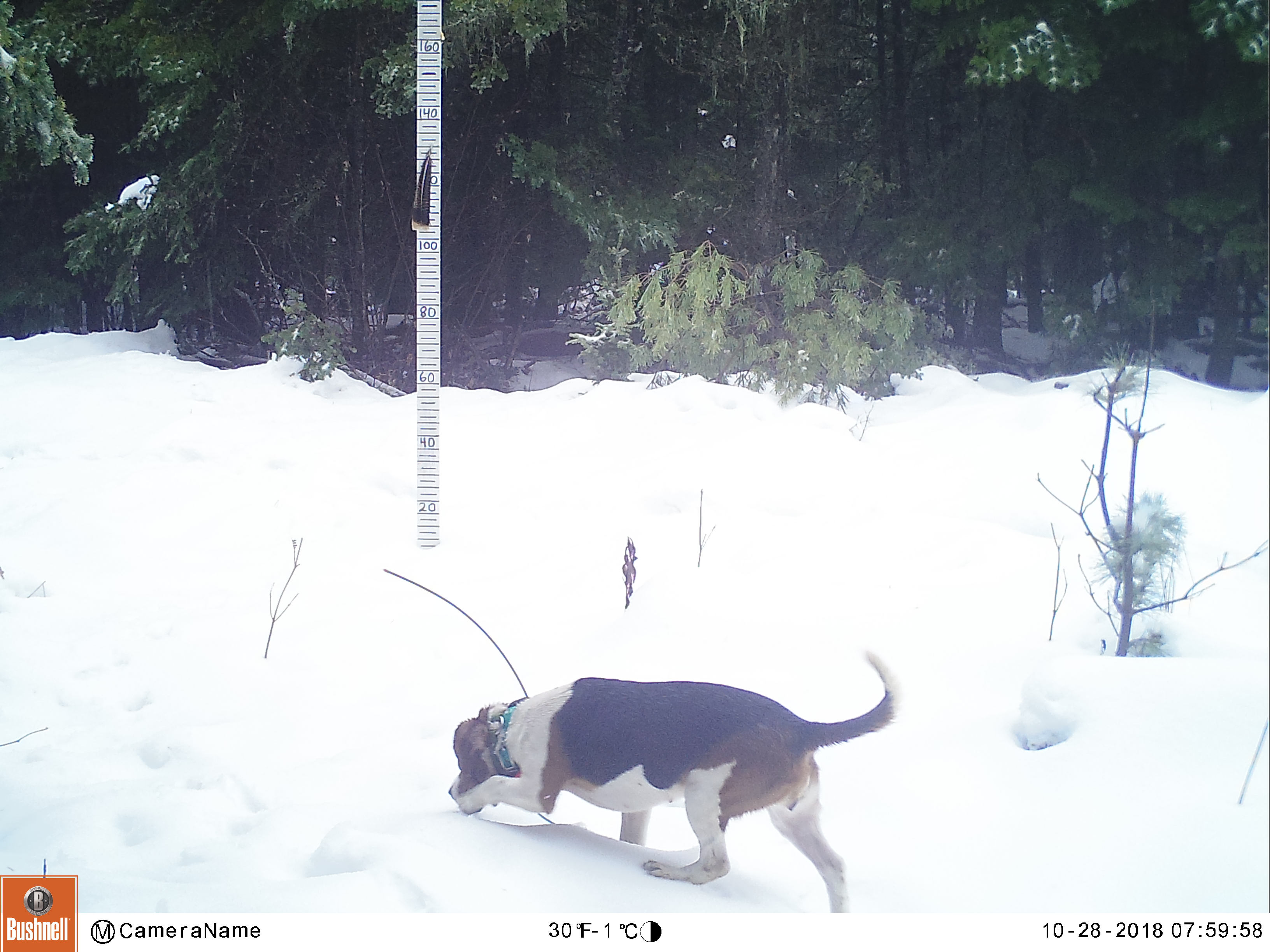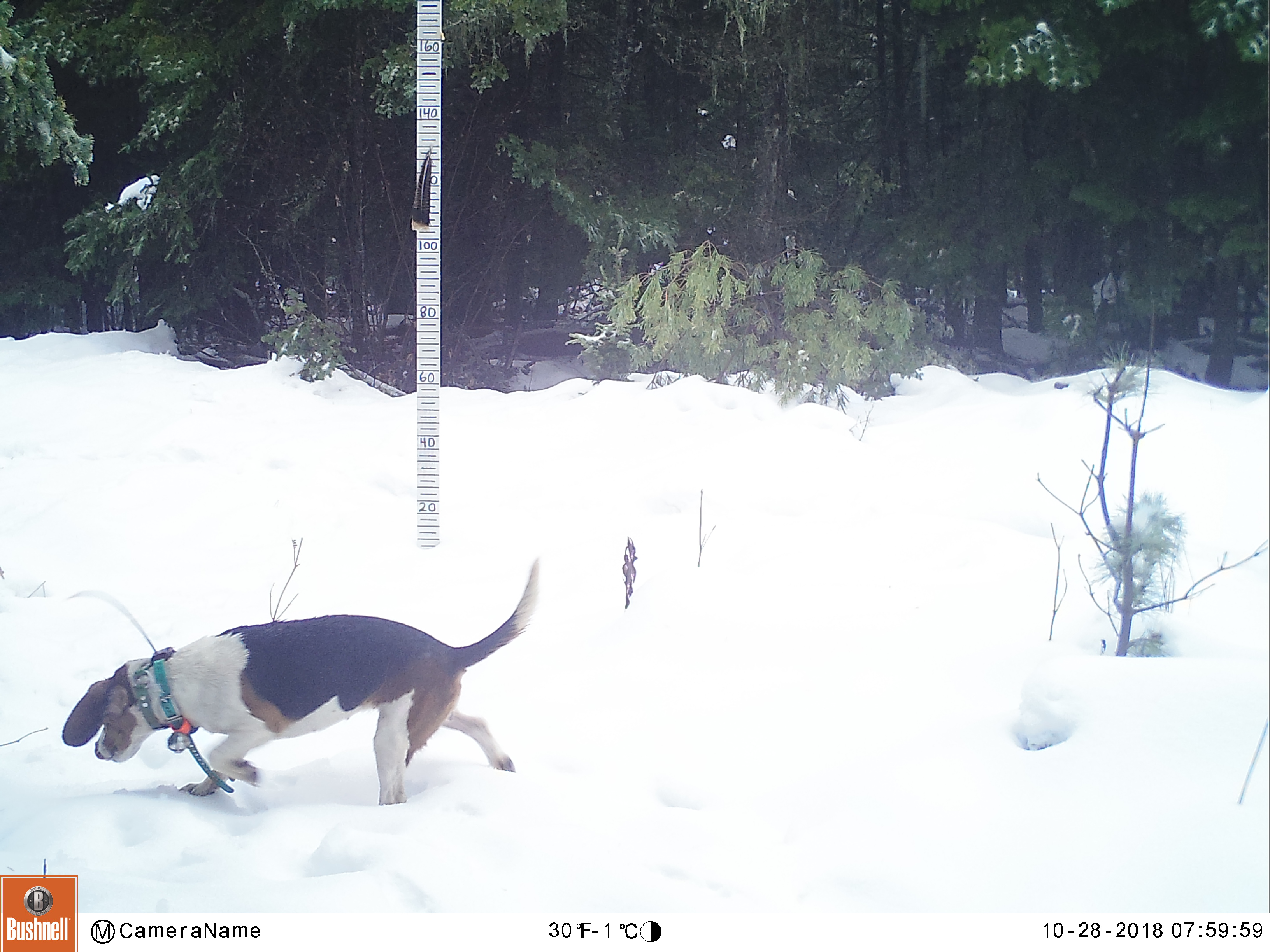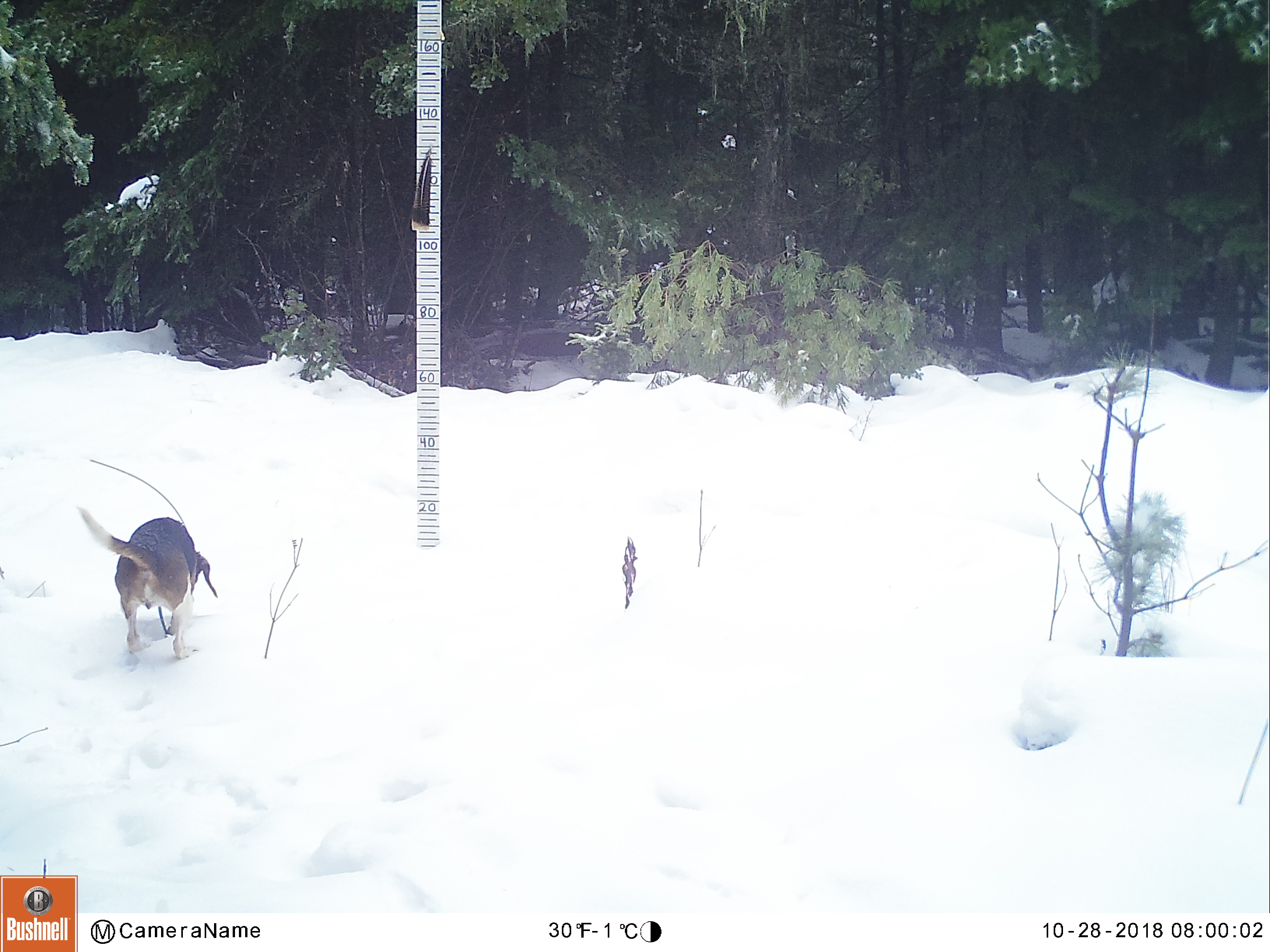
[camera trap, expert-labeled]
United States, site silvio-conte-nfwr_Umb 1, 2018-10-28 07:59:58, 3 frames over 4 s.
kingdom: Animalia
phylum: Chordata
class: Mammalia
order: Carnivora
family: Canidae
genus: Canis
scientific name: Canis familiaris familiaris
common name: domestic dog